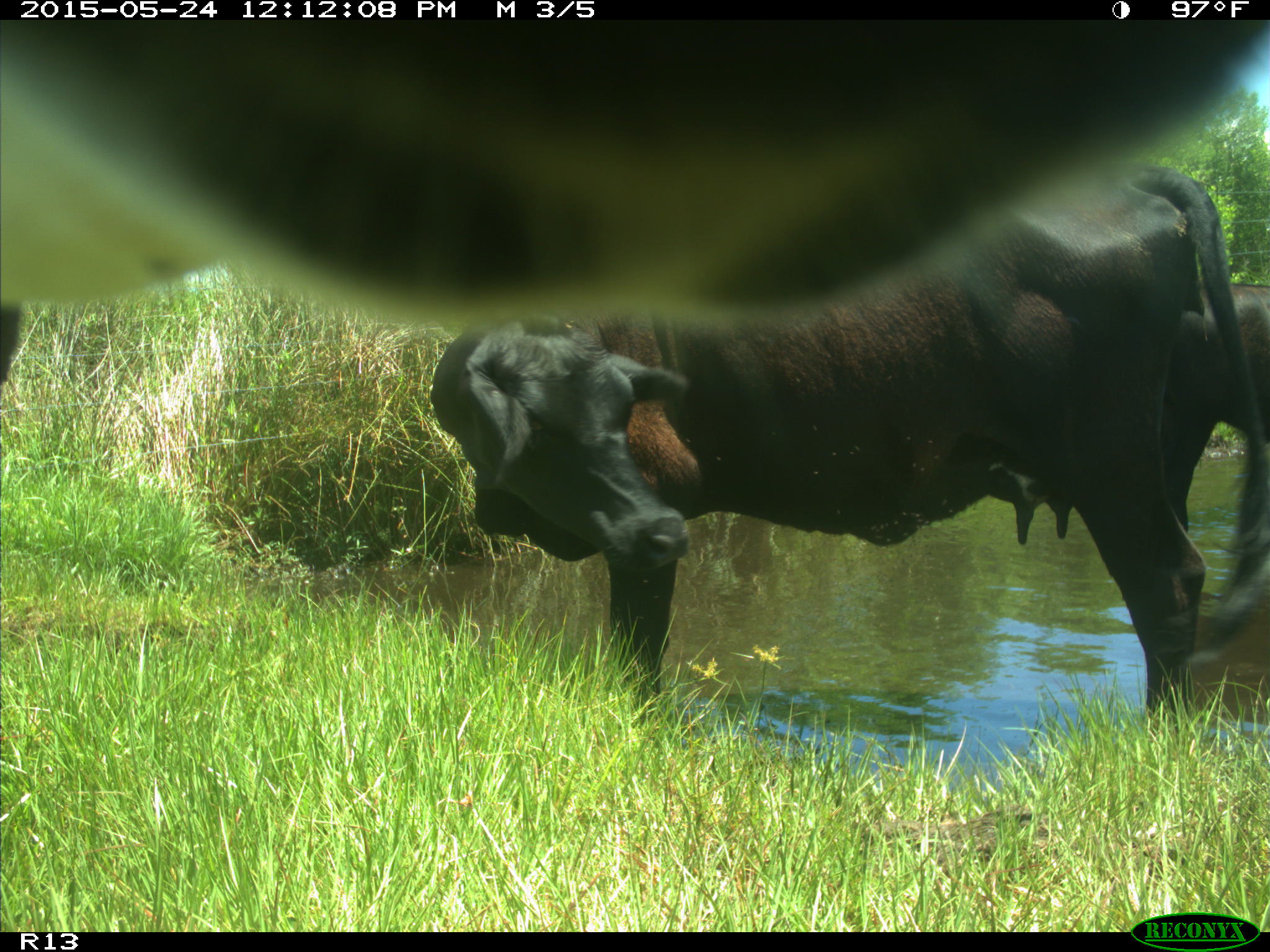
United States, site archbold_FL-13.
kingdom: Animalia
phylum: Chordata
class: Mammalia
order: Artiodactyla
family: Bovidae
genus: Bos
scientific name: Bos taurus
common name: domestic cow